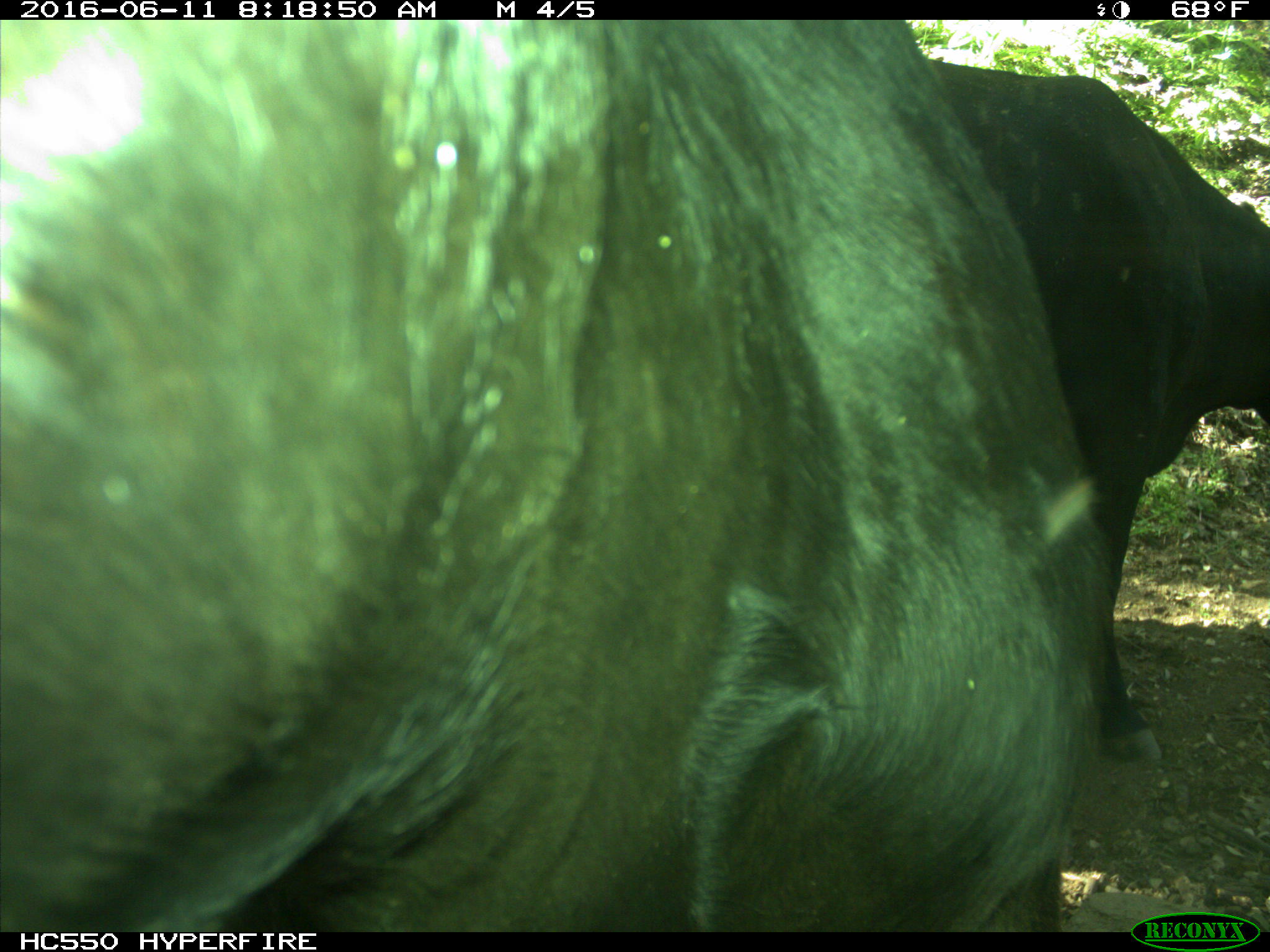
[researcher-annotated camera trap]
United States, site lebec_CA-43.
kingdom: Animalia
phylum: Chordata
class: Mammalia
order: Artiodactyla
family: Bovidae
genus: Bos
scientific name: Bos taurus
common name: domestic cow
Bos taurus (domestic cow).